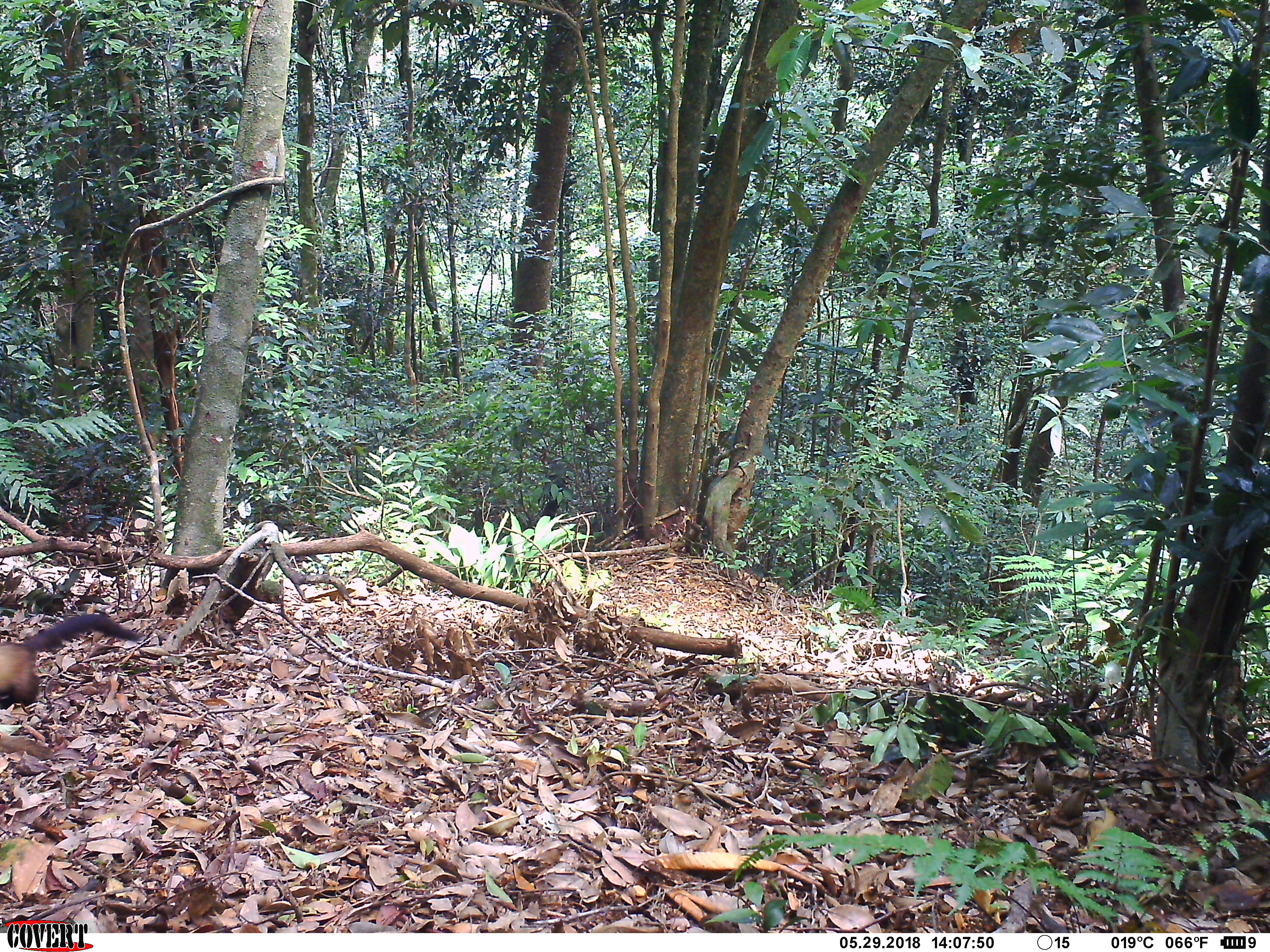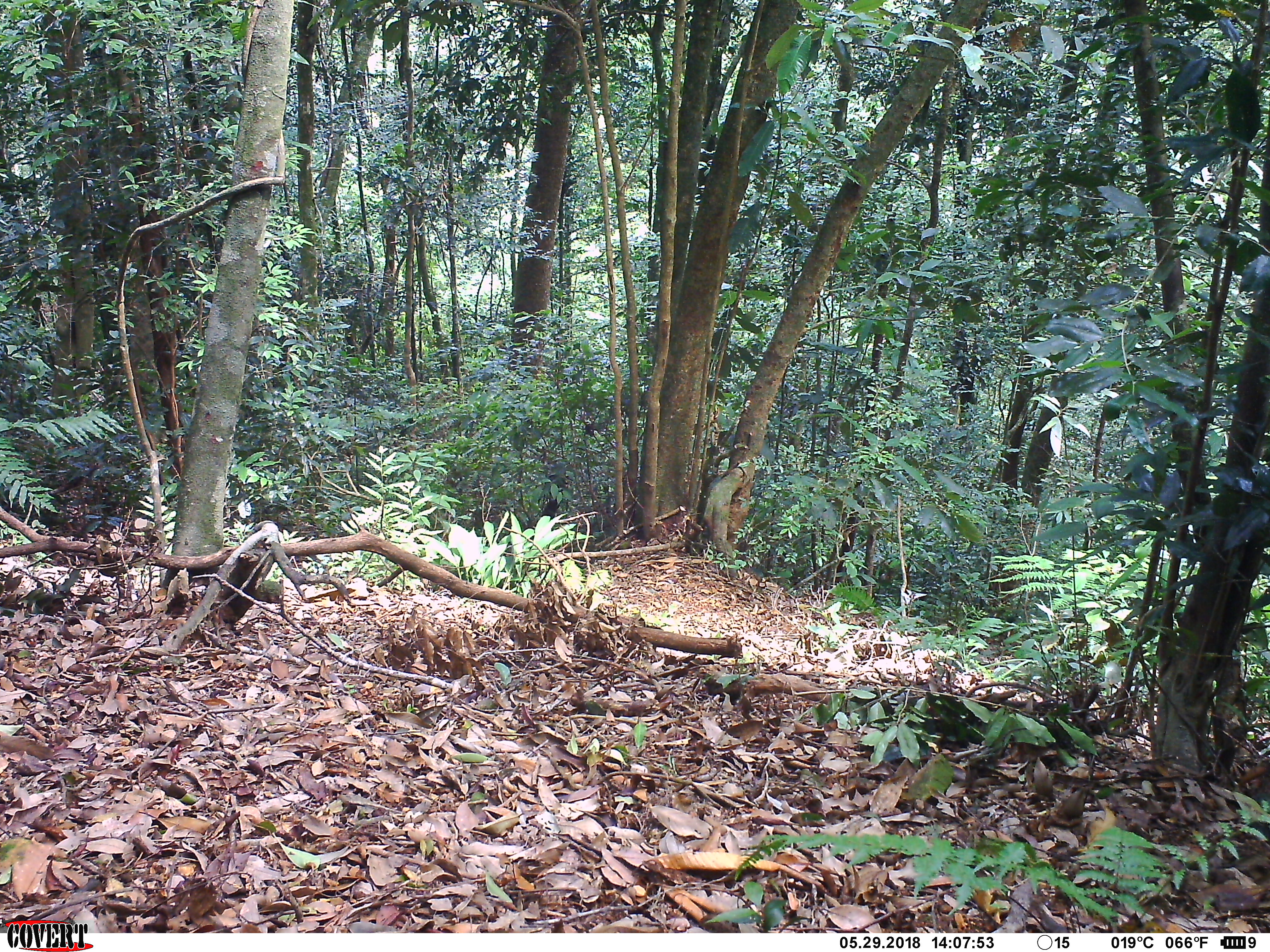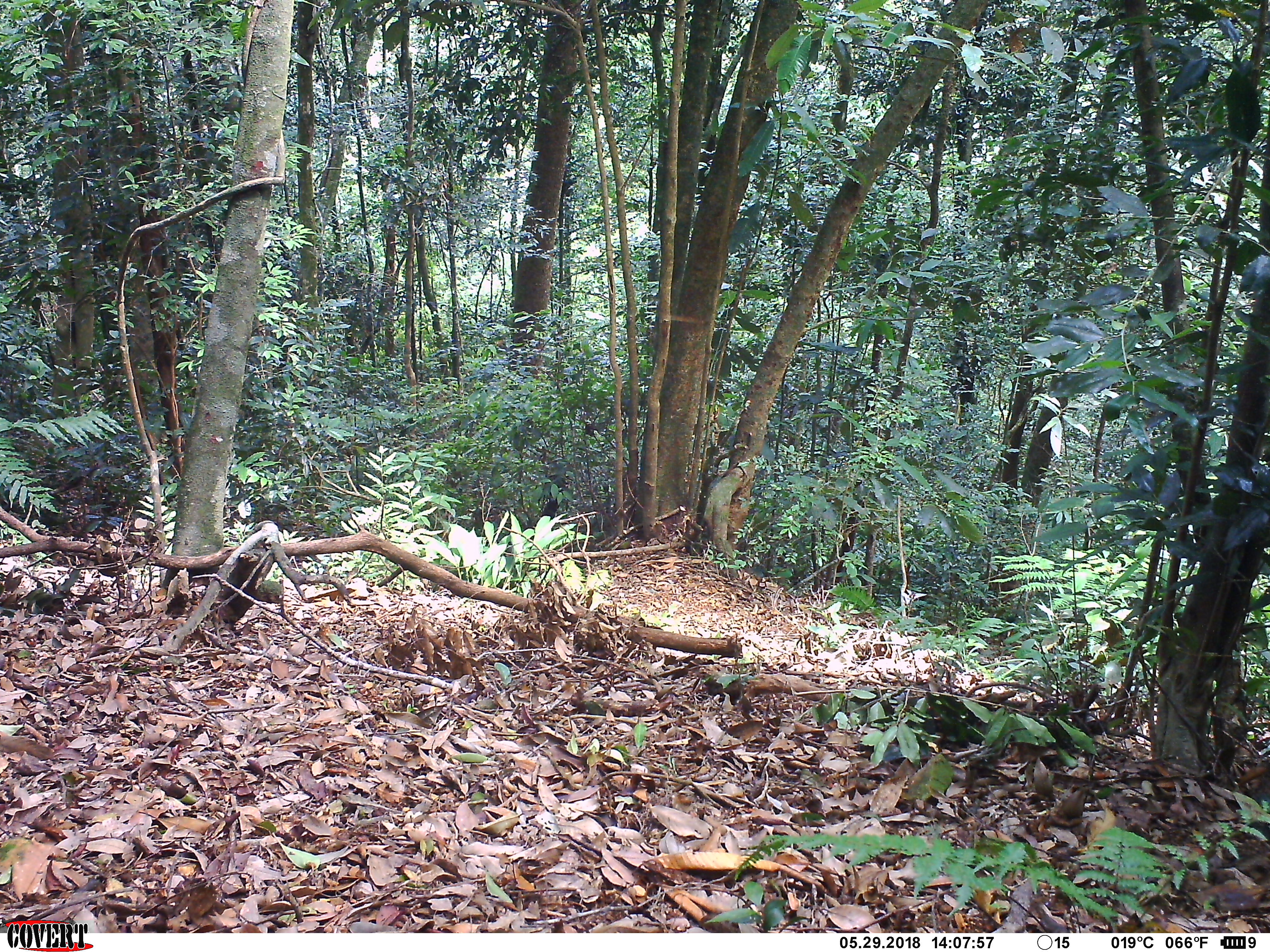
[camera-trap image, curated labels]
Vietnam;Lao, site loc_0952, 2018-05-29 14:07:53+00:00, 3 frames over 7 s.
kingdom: Animalia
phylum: Chordata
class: Mammalia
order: Carnivora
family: Mustelidae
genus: Martes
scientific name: Martes flavigula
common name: yellow-throated marten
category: yellow throated marten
Yellow throated marten (yellow-throated marten) (Martes flavigula). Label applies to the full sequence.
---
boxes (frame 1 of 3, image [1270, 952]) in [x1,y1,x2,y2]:
yellow throated marten: [0,614,141,709]